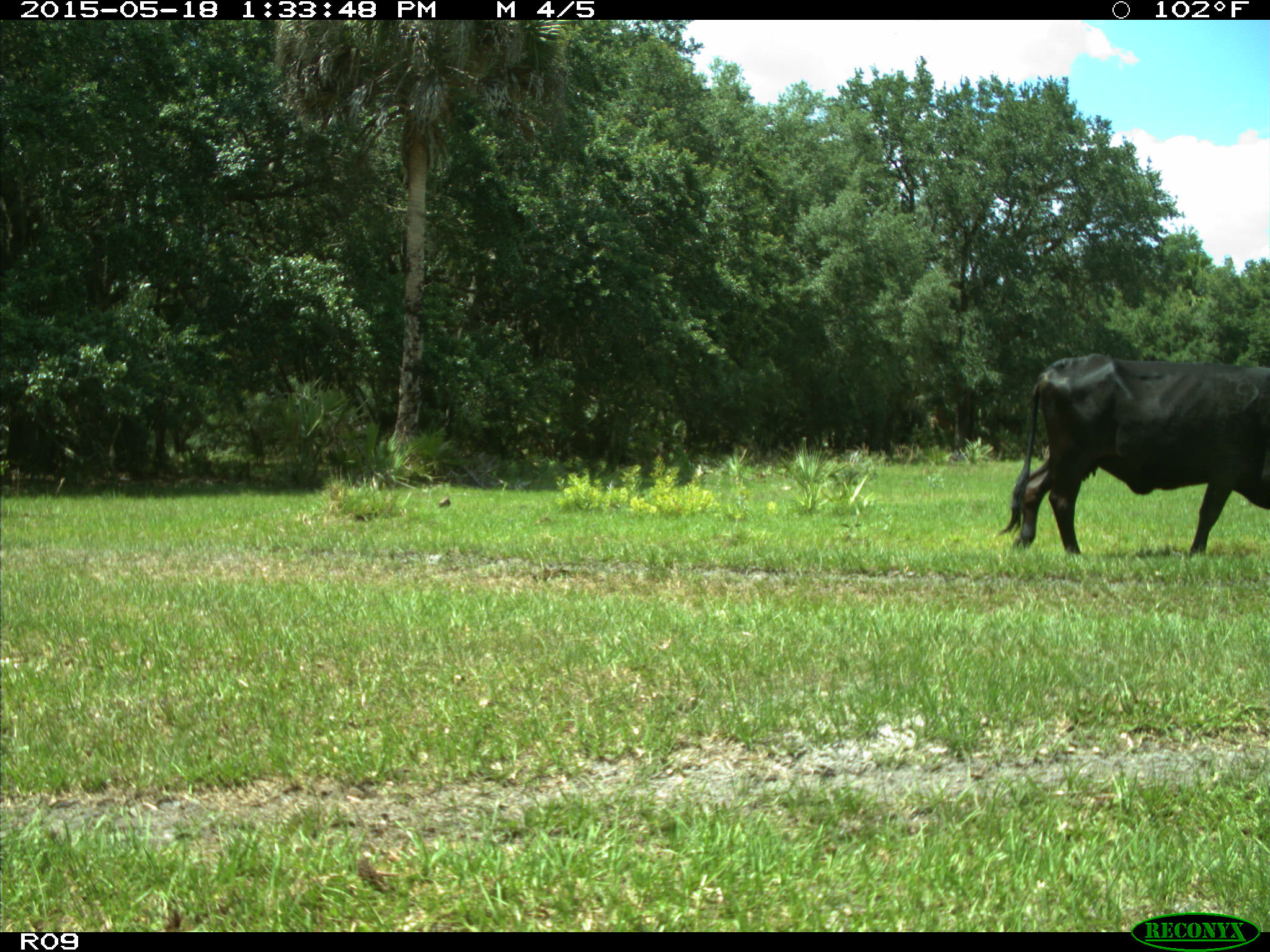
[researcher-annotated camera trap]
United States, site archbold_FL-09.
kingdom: Animalia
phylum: Chordata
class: Mammalia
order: Artiodactyla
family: Bovidae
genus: Bos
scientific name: Bos taurus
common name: domestic cow